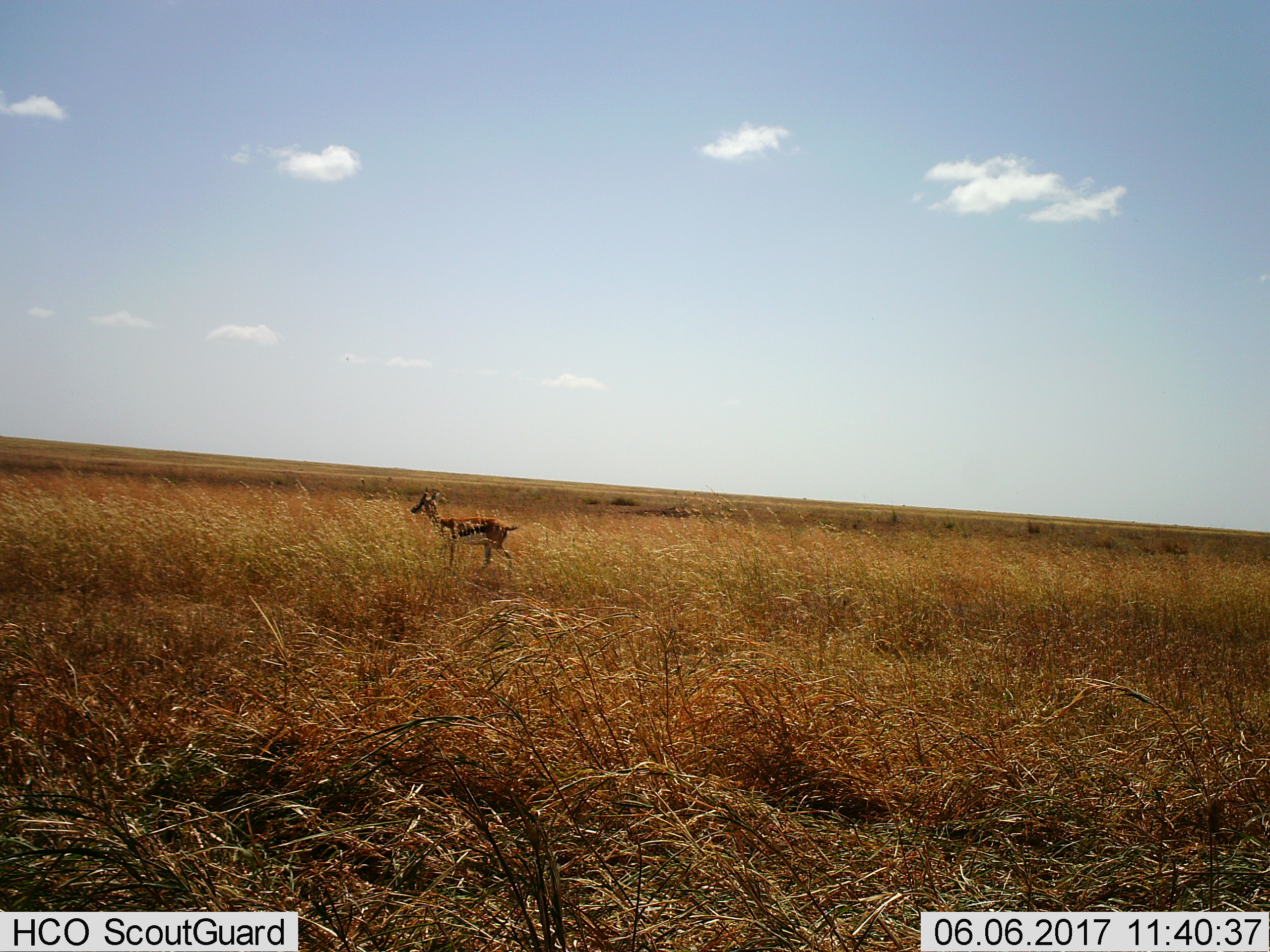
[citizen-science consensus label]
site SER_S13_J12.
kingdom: Animalia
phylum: Chordata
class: Mammalia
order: Artiodactyla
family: Bovidae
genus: Eudorcas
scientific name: Eudorcas thomsonii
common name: thomson's gazelle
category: gazellethomsons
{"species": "gazellethomsons (thomson's gazelle) (Eudorcas thomsonii)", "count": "1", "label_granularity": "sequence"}